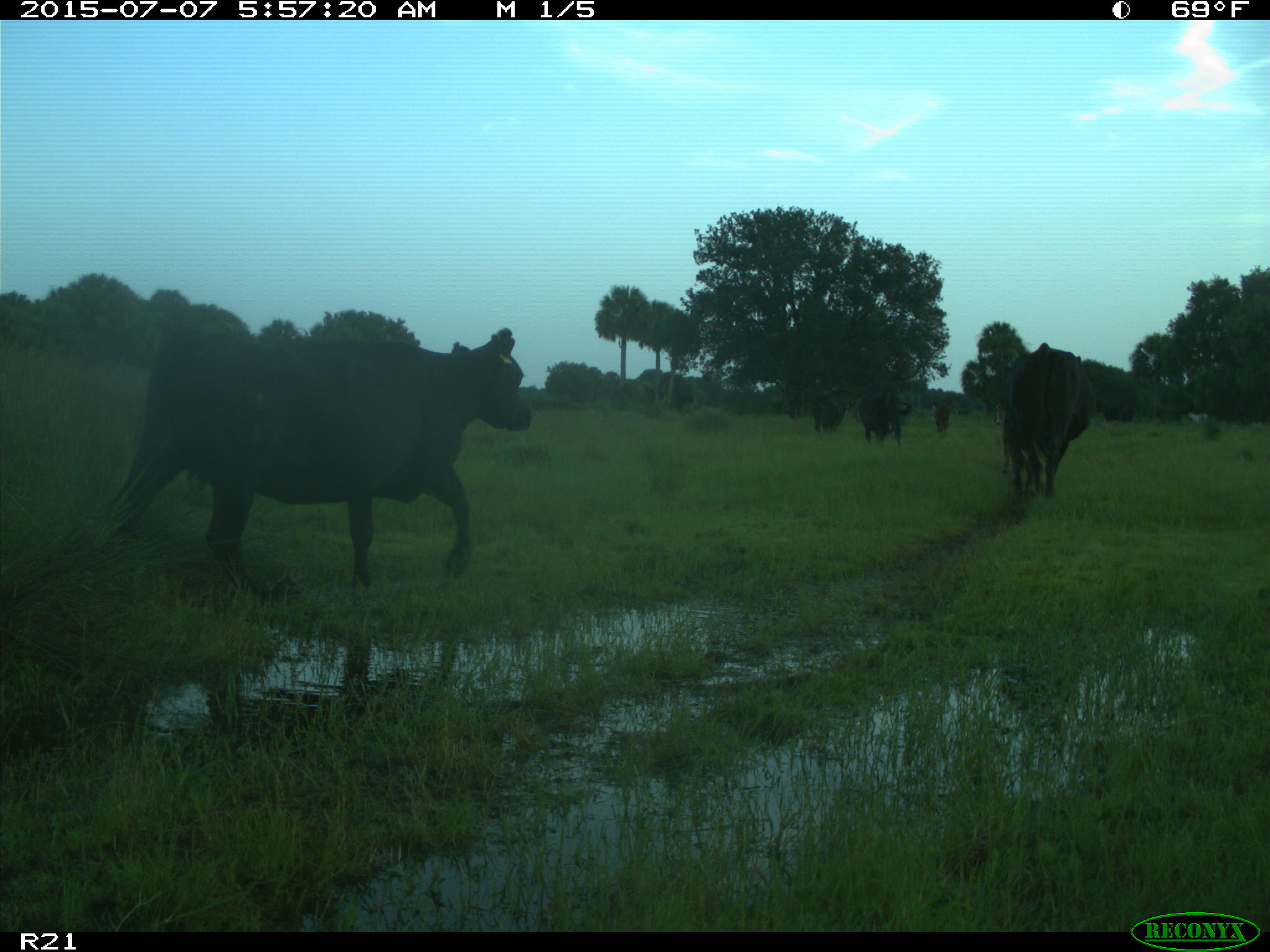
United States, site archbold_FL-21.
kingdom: Animalia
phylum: Chordata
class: Mammalia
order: Artiodactyla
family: Bovidae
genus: Bos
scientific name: Bos taurus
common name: domestic cow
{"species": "Bos taurus (domestic cow)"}